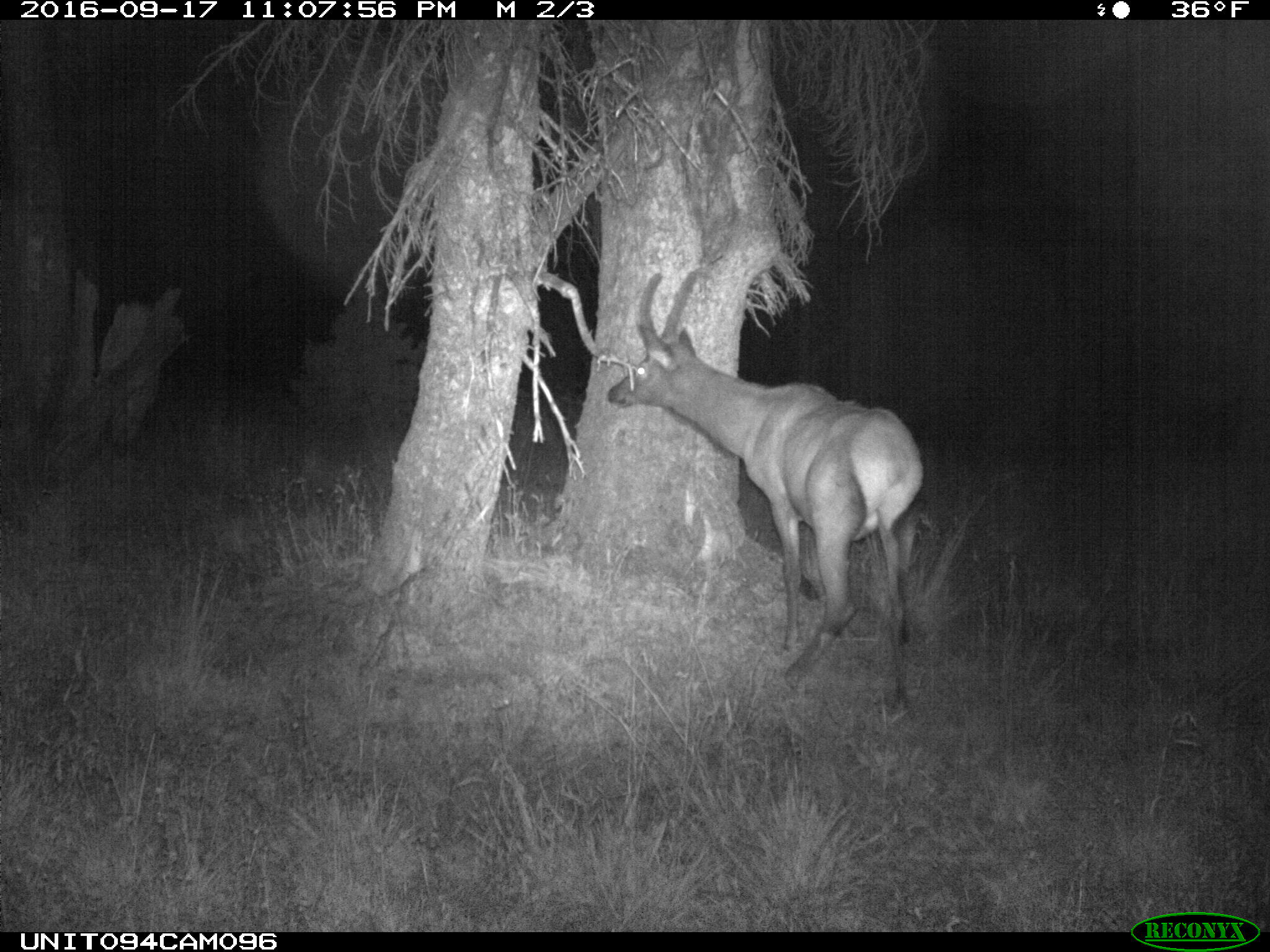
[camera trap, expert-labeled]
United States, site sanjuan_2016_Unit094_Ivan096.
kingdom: Animalia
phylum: Chordata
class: Mammalia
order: Artiodactyla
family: Cervidae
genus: Cervus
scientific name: Cervus elaphus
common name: red deer